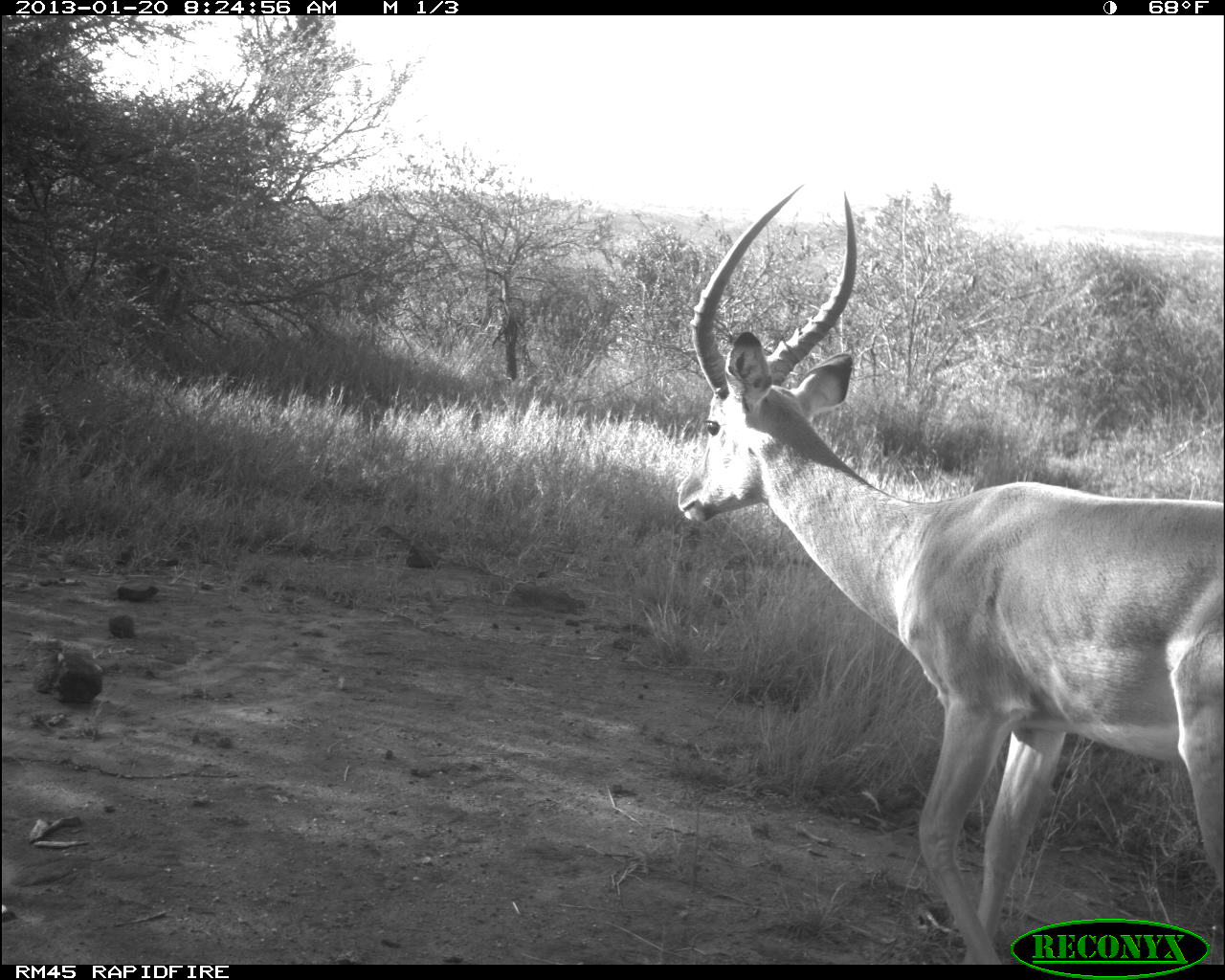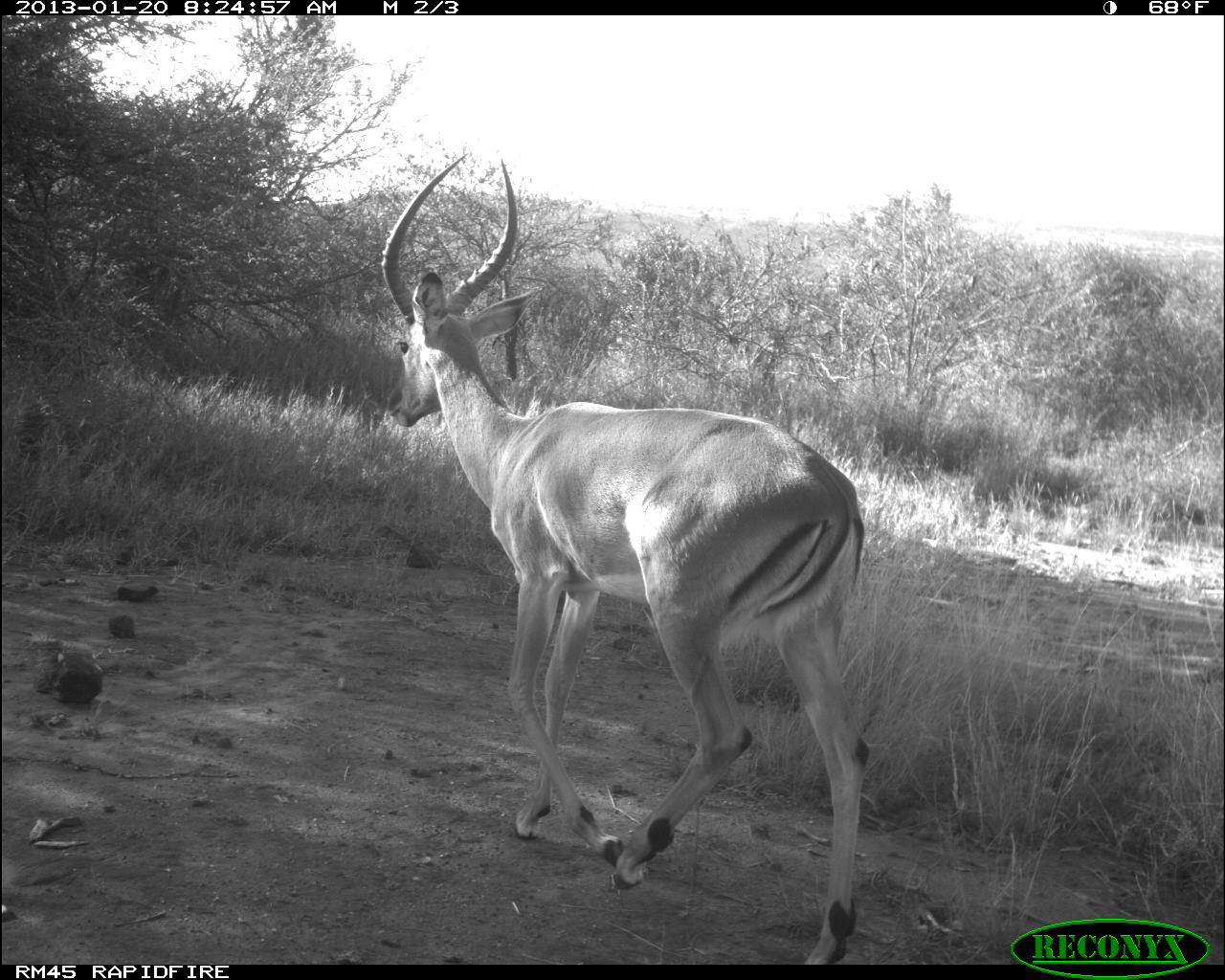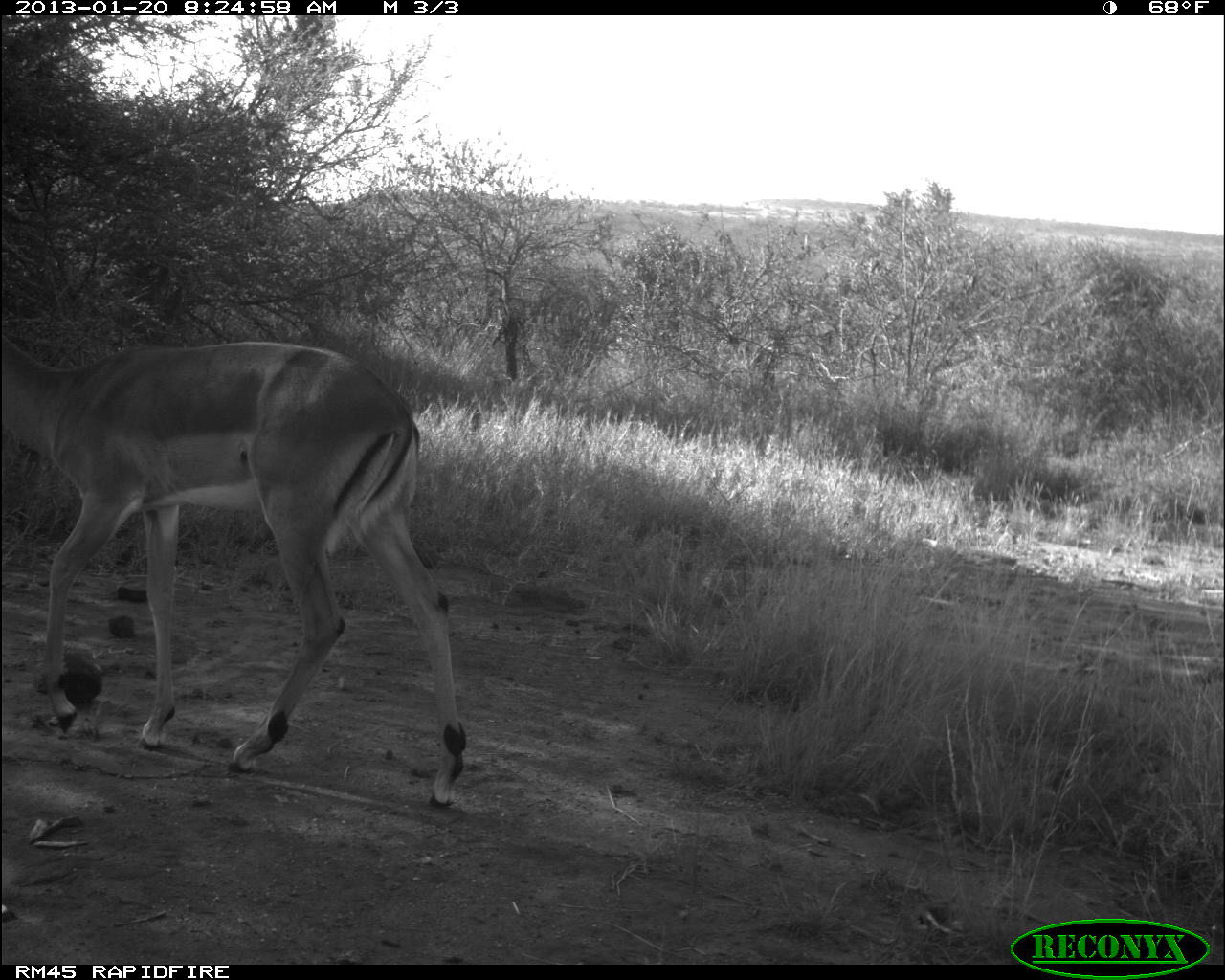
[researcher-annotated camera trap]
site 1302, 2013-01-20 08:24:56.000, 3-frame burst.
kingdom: Animalia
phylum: Chordata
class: Mammalia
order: Artiodactyla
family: Bovidae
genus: Aepyceros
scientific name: Aepyceros melampus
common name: impala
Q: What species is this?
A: Aepyceros melampus (impala).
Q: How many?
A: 1.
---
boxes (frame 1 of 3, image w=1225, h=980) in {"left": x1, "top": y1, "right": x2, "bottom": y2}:
aepyceros melampus: {"left": 663, "top": 177, "right": 1220, "bottom": 960}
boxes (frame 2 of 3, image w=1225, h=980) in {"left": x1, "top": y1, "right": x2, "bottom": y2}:
aepyceros melampus: {"left": 376, "top": 145, "right": 872, "bottom": 967}